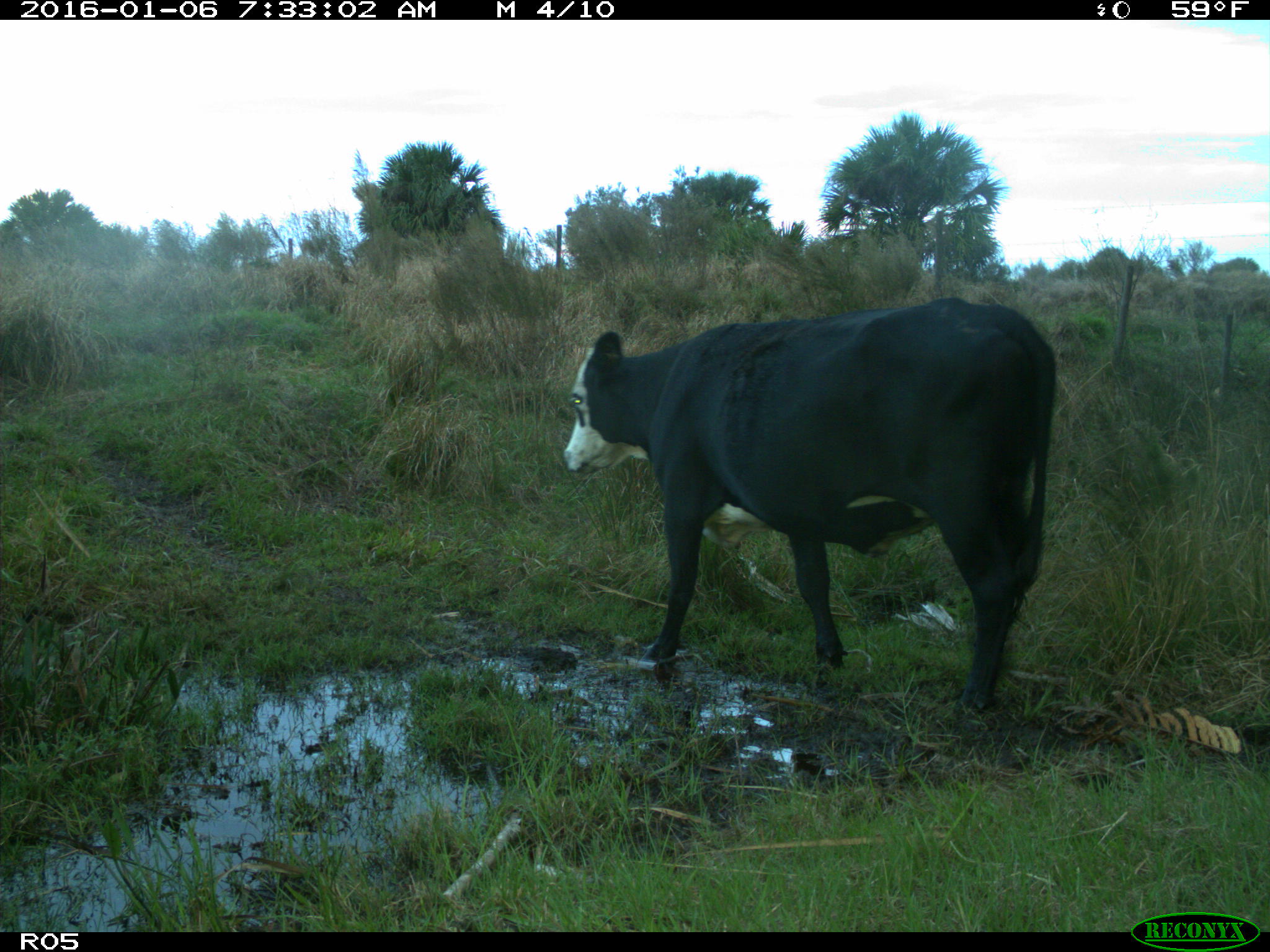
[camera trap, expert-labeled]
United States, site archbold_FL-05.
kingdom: Animalia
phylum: Chordata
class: Mammalia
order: Artiodactyla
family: Bovidae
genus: Bos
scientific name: Bos taurus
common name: domestic cow